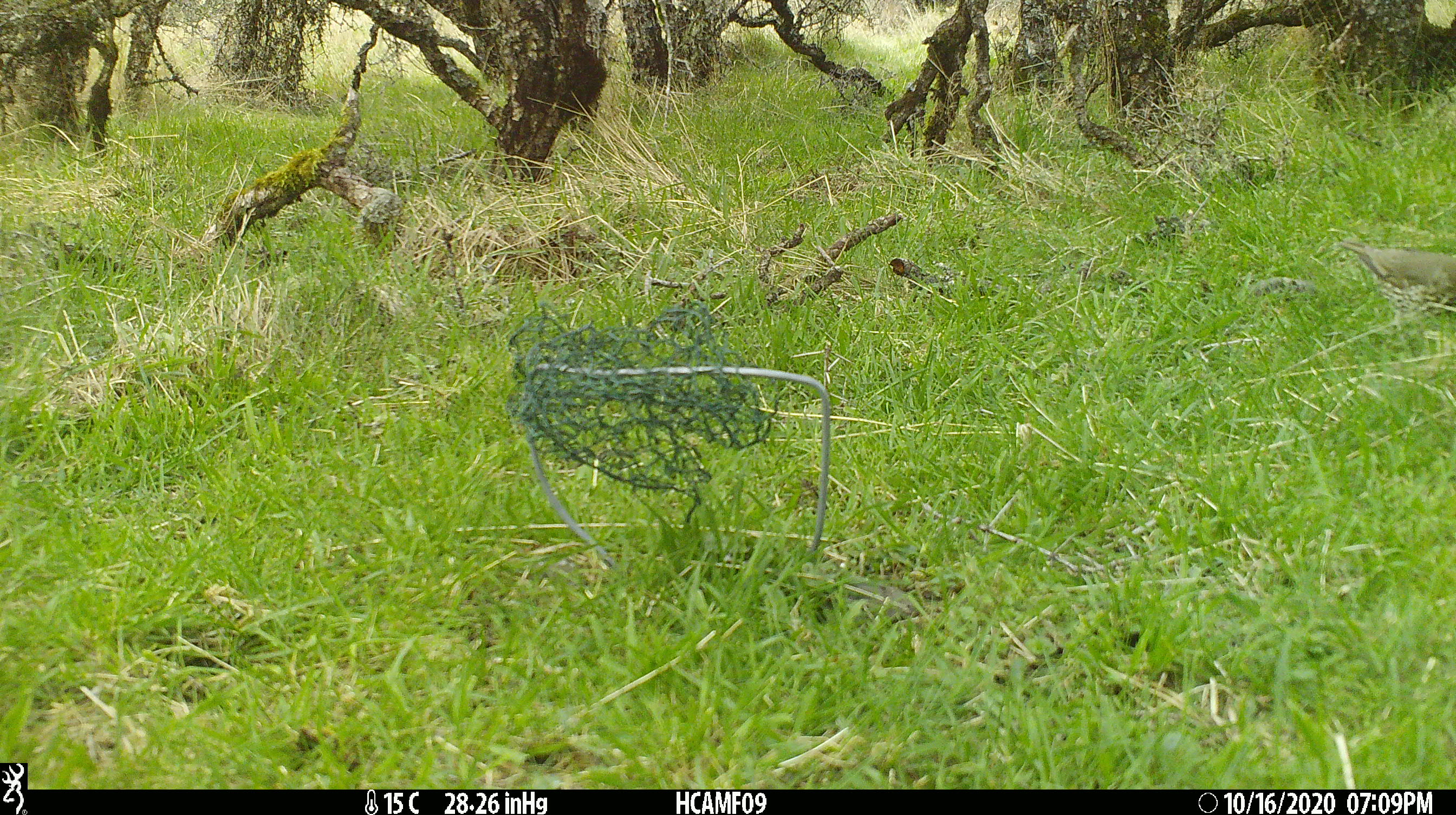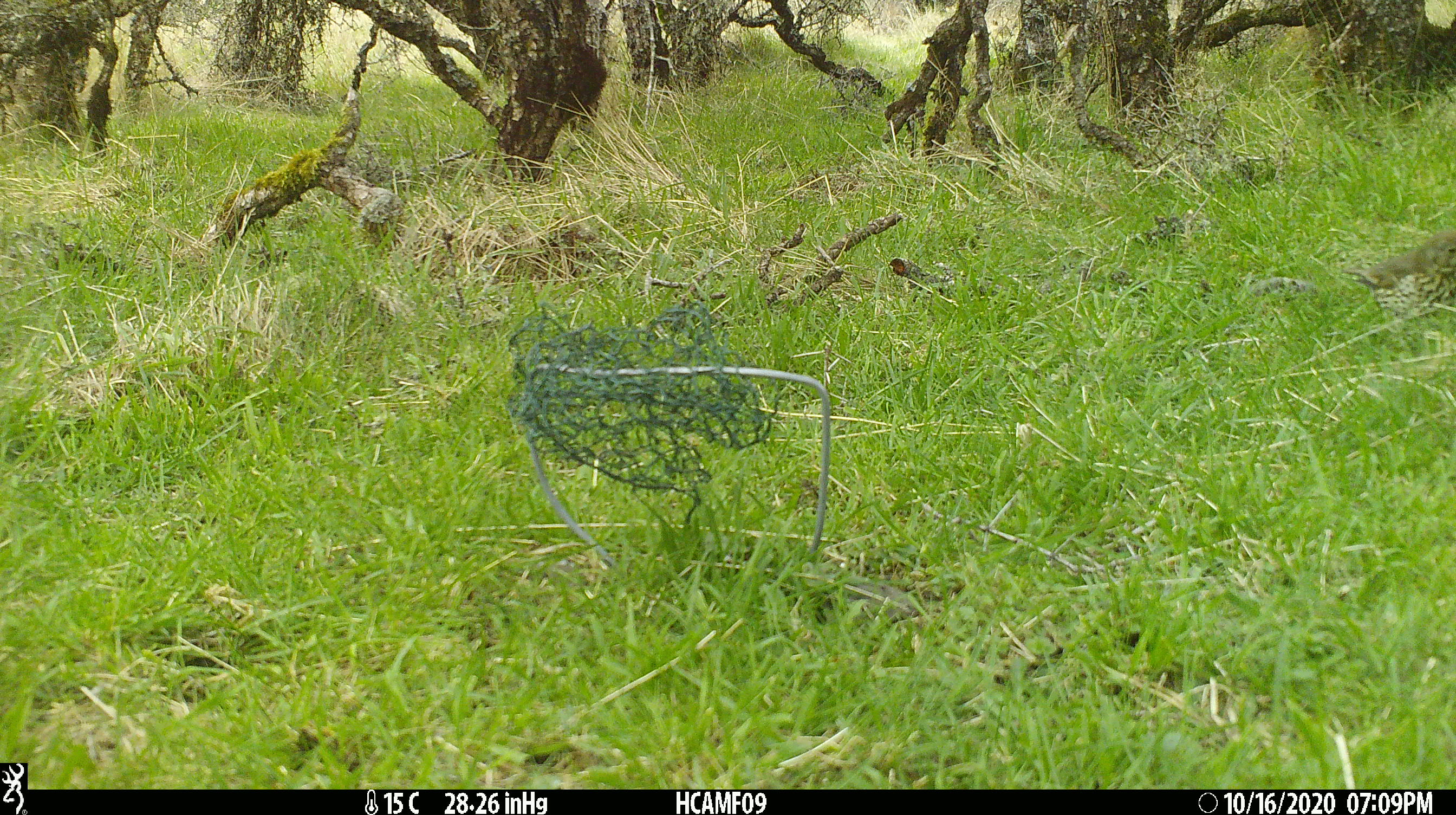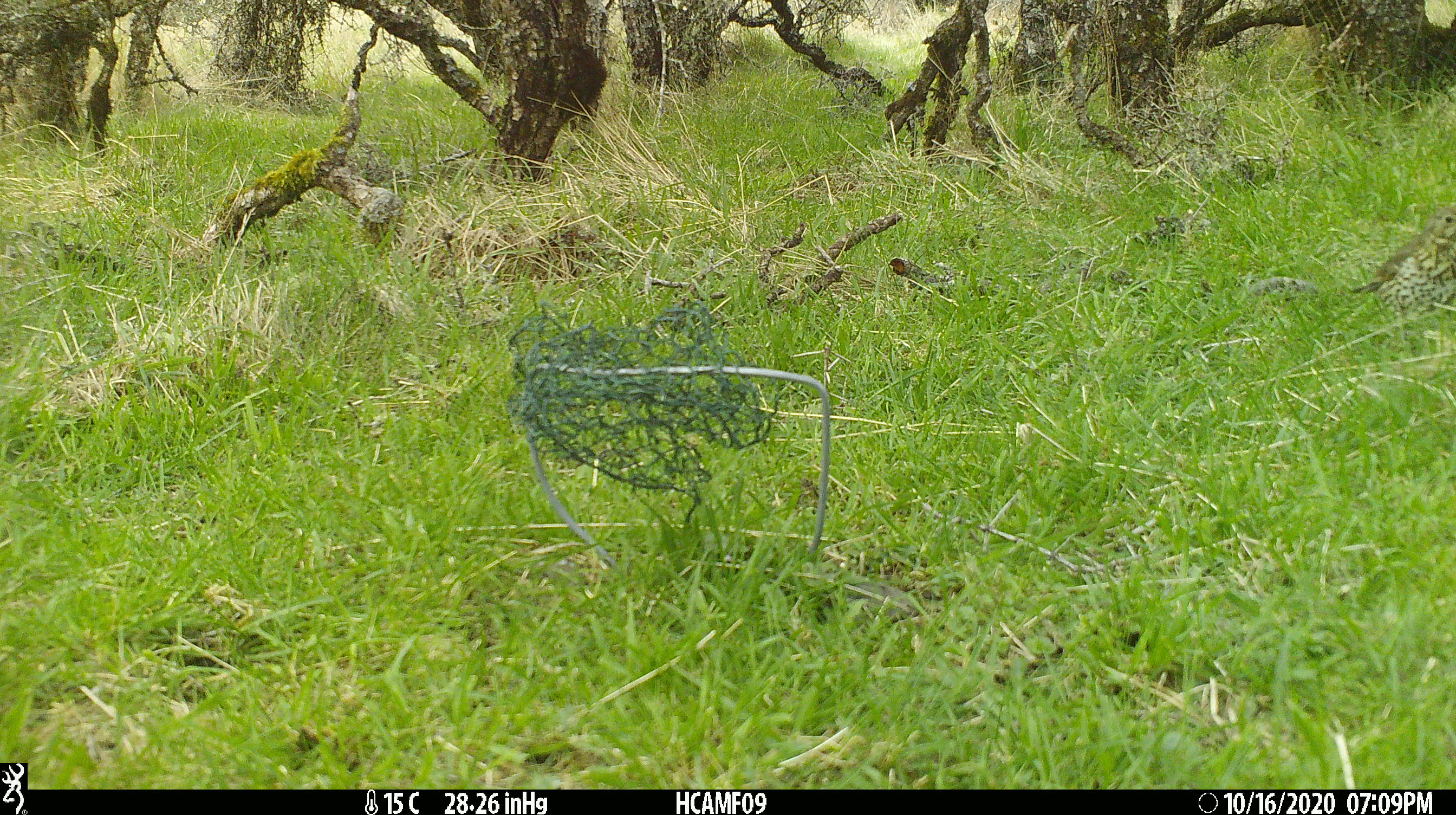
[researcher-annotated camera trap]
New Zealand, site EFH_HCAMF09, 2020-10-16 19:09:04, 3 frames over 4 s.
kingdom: Animalia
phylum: Chordata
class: Aves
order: Passeriformes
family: Turdidae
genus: Turdus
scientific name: Turdus philomelos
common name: song thrush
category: thrush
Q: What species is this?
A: Thrush (song thrush) (Turdus philomelos).